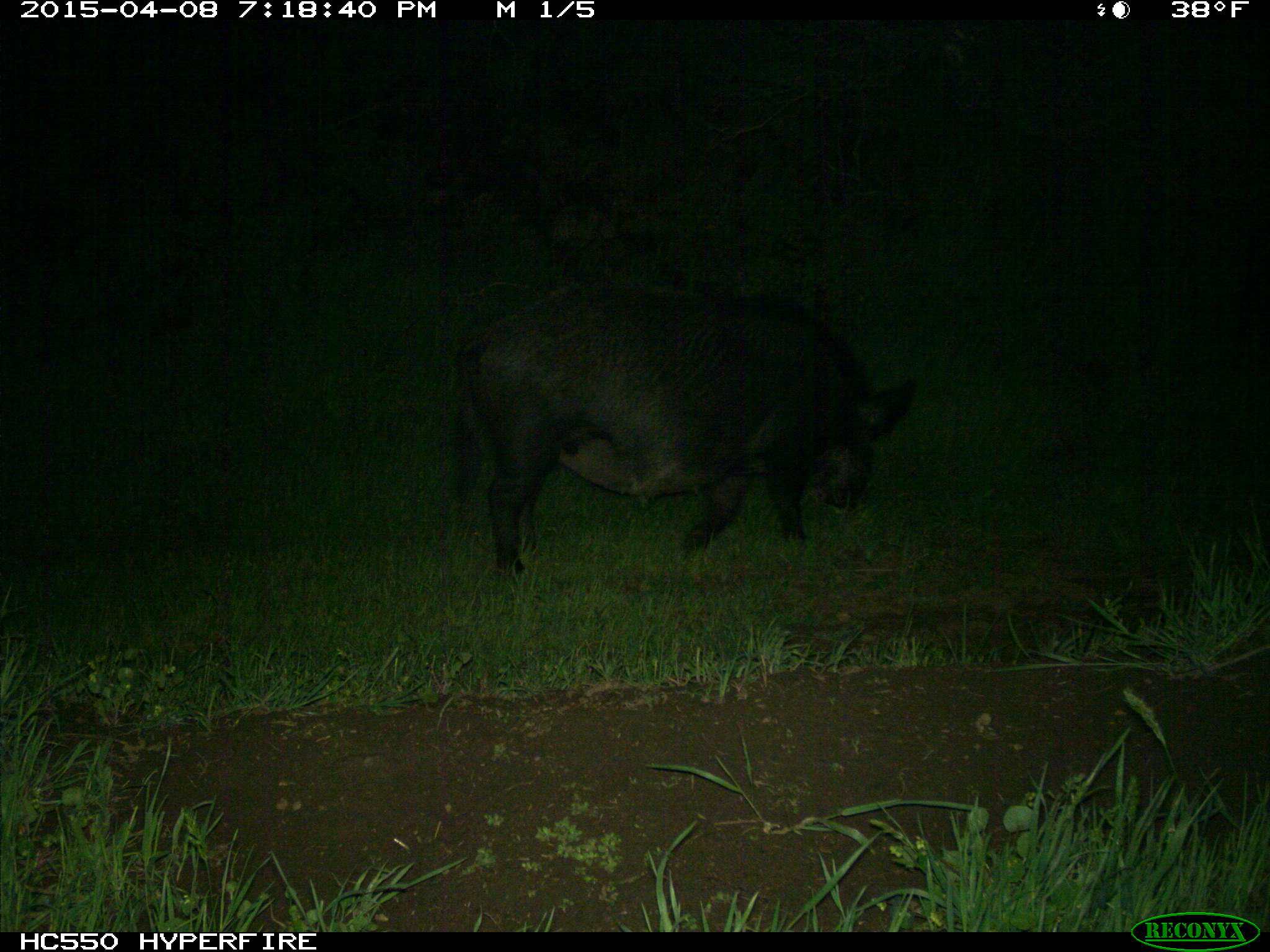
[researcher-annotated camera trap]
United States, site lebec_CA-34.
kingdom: Animalia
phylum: Chordata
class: Mammalia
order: Artiodactyla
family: Suidae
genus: Sus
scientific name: Sus scrofa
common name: wild boar